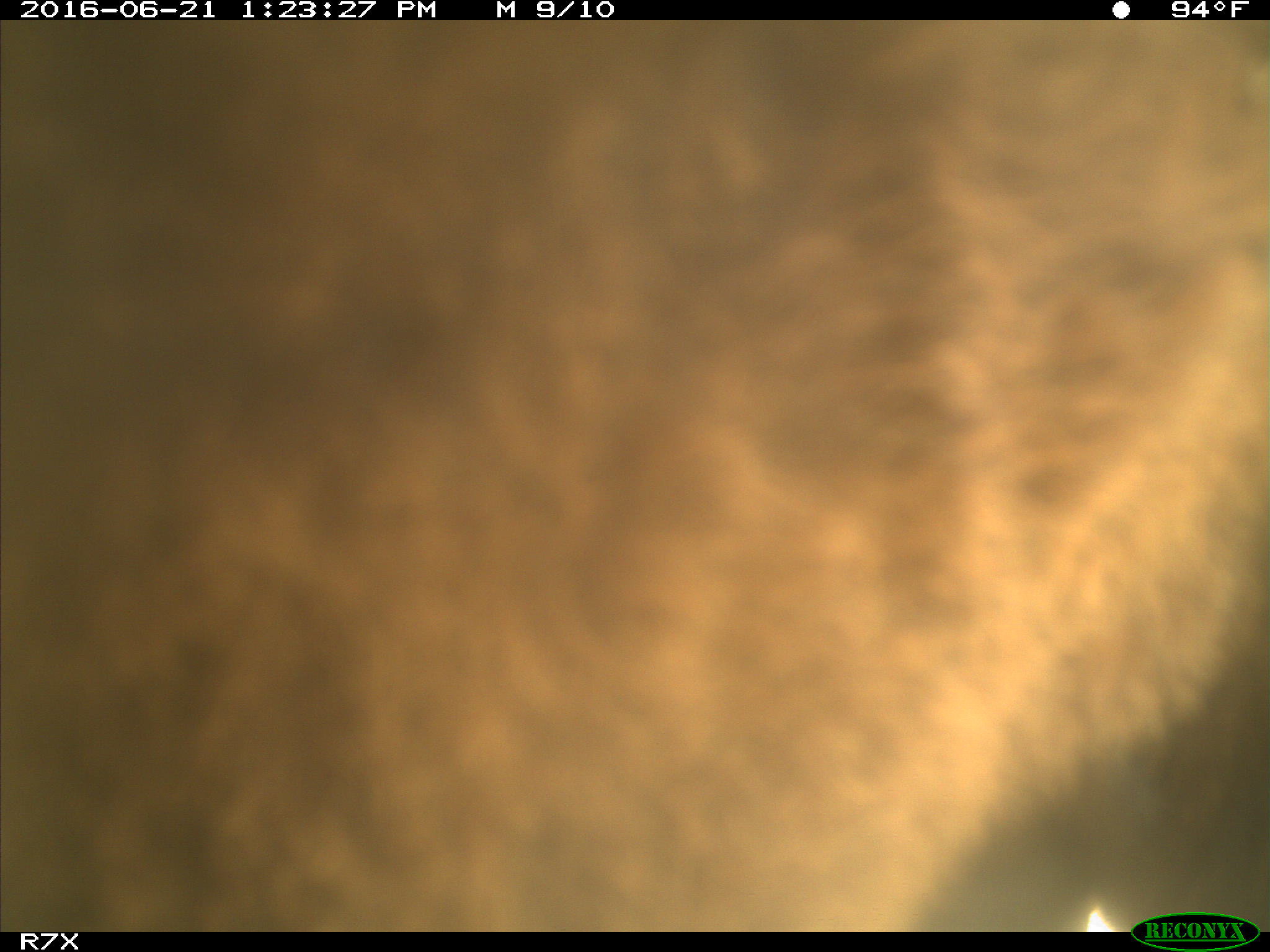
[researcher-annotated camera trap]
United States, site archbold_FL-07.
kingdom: Animalia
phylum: Chordata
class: Mammalia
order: Artiodactyla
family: Bovidae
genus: Bos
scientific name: Bos taurus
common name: domestic cow